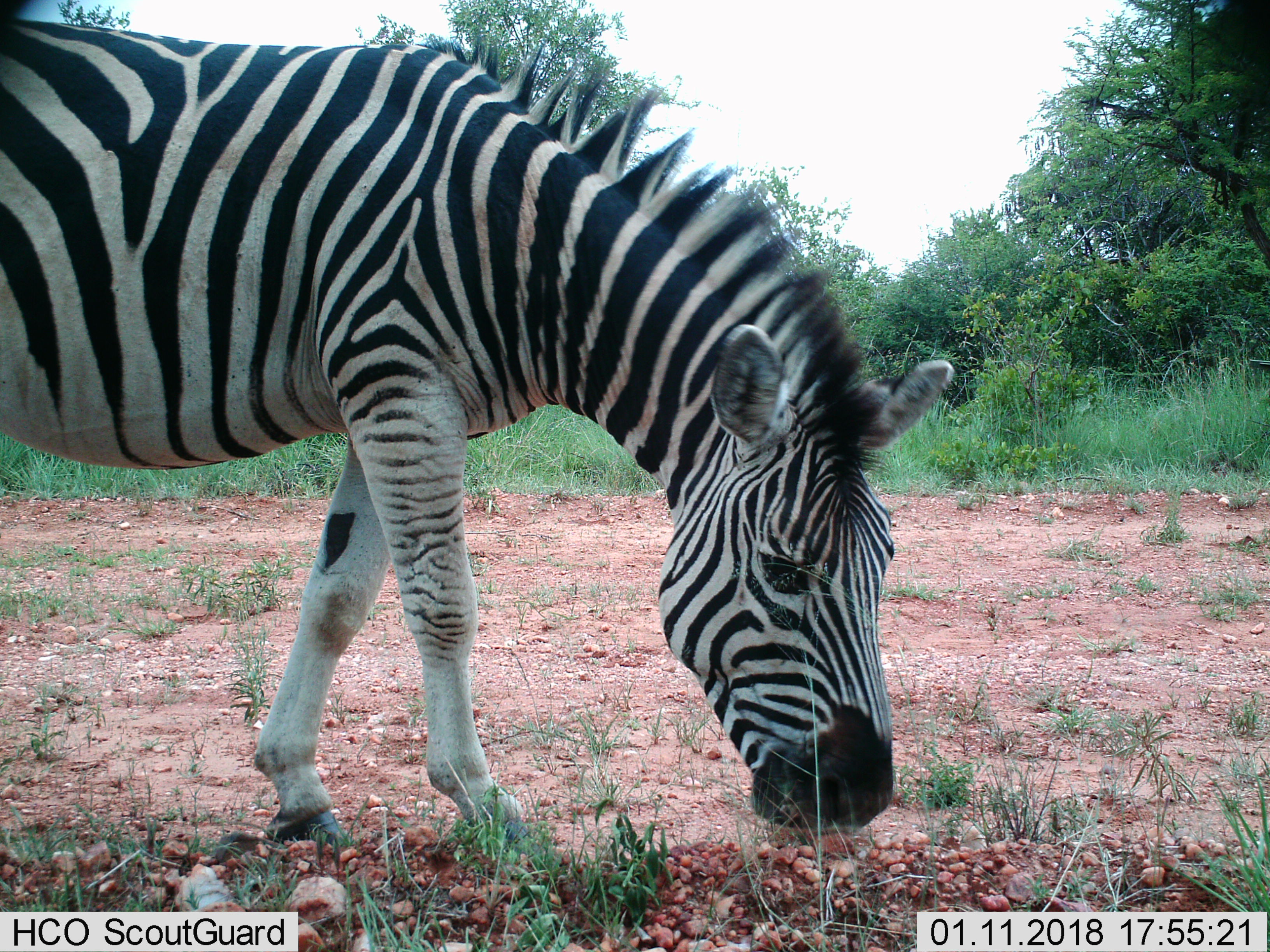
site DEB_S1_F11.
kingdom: Animalia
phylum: Chordata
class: Mammalia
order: Perissodactyla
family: Equidae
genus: Equus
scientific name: Equus quagga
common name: plains zebra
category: zebraplains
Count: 1.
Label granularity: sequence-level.